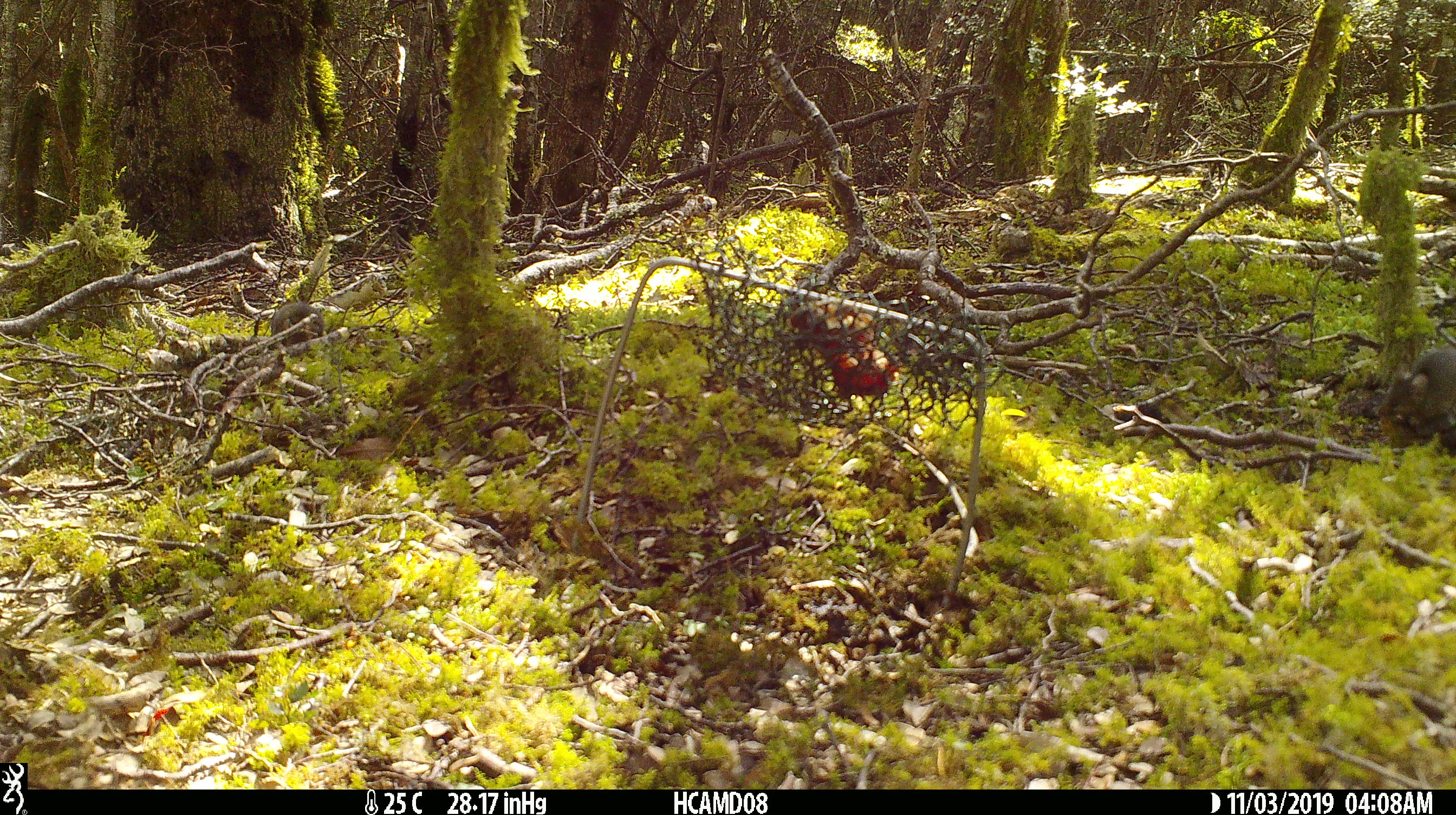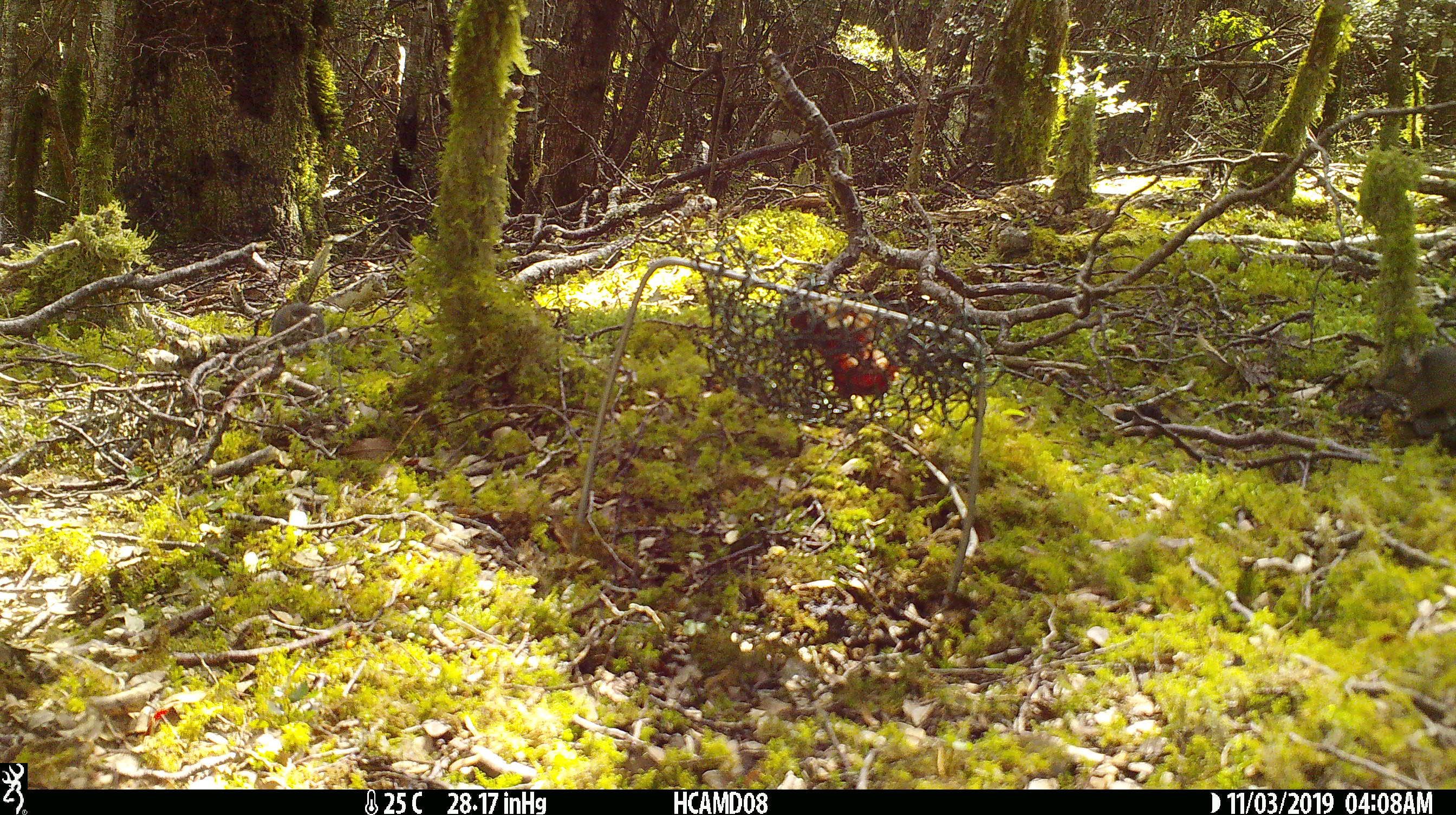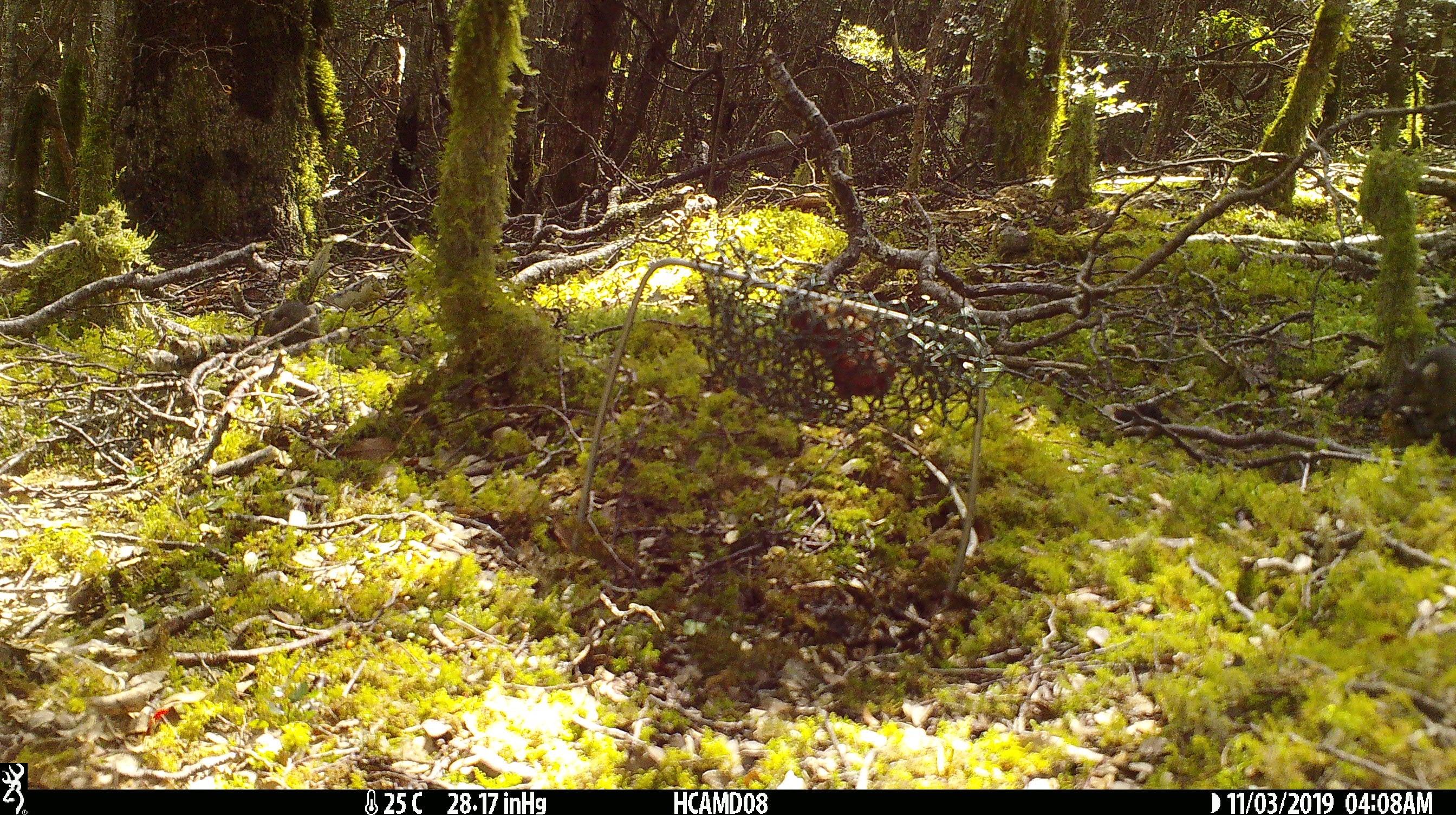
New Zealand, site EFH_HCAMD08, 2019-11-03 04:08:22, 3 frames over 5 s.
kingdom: Animalia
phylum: Chordata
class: Mammalia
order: Rodentia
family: Muridae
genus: Mus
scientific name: Mus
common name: mouse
Mouse (Mus).